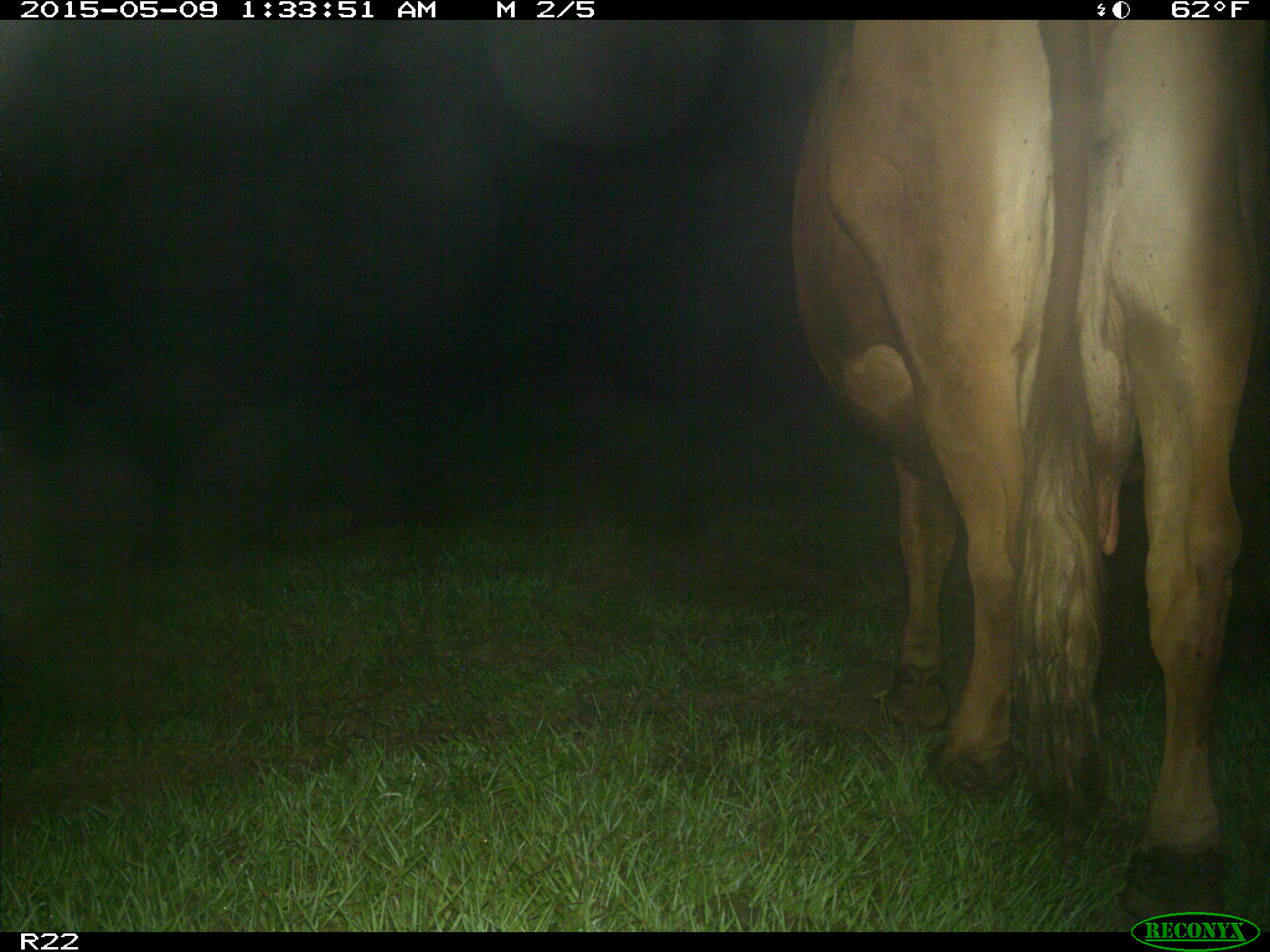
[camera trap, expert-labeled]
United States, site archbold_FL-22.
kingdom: Animalia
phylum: Chordata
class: Mammalia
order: Artiodactyla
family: Bovidae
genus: Bos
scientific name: Bos taurus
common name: domestic cow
Bos taurus (domestic cow).